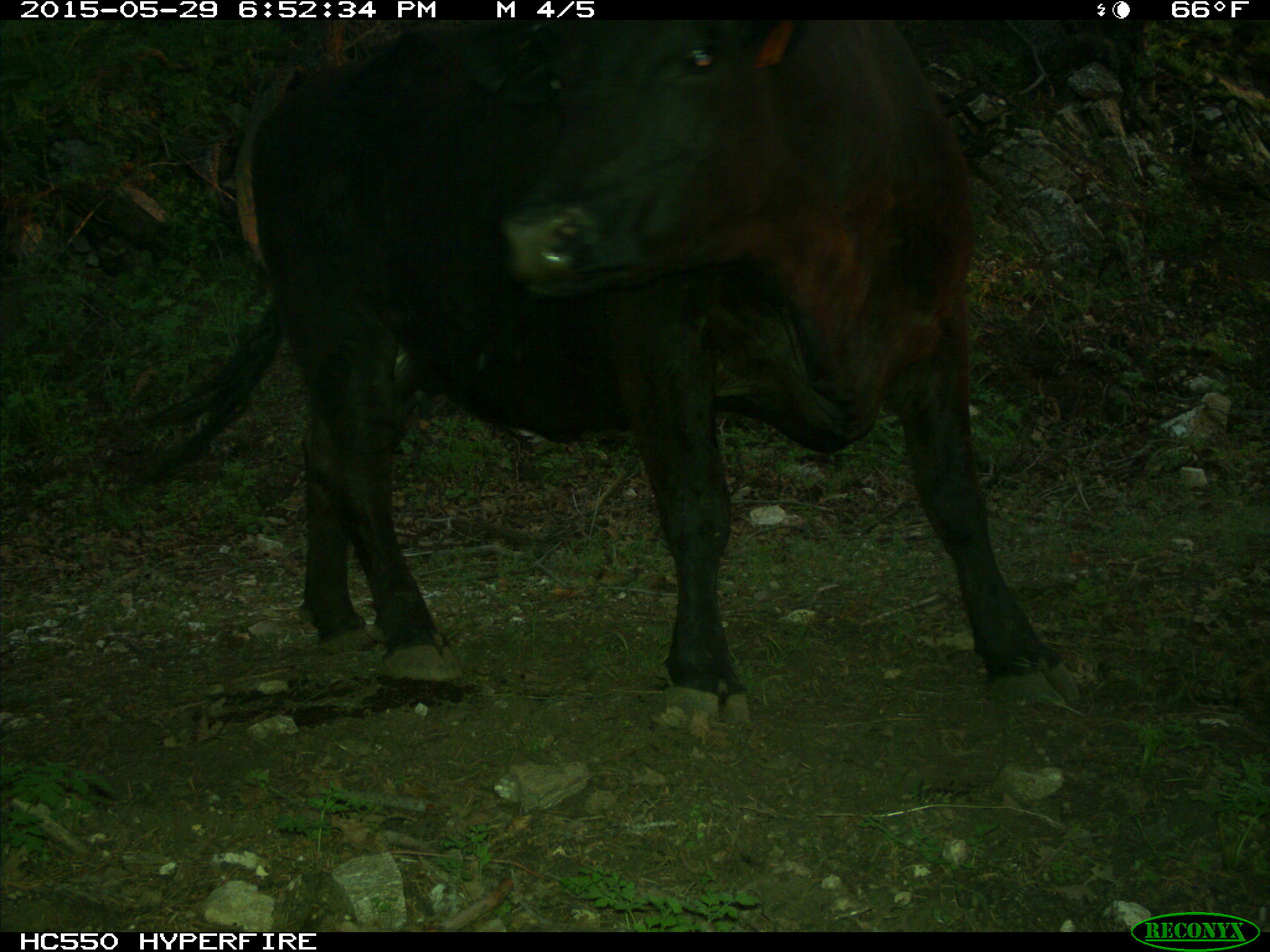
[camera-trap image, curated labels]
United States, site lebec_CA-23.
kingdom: Animalia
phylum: Chordata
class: Mammalia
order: Artiodactyla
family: Bovidae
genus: Bos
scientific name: Bos taurus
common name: domestic cow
Bos taurus (domestic cow).